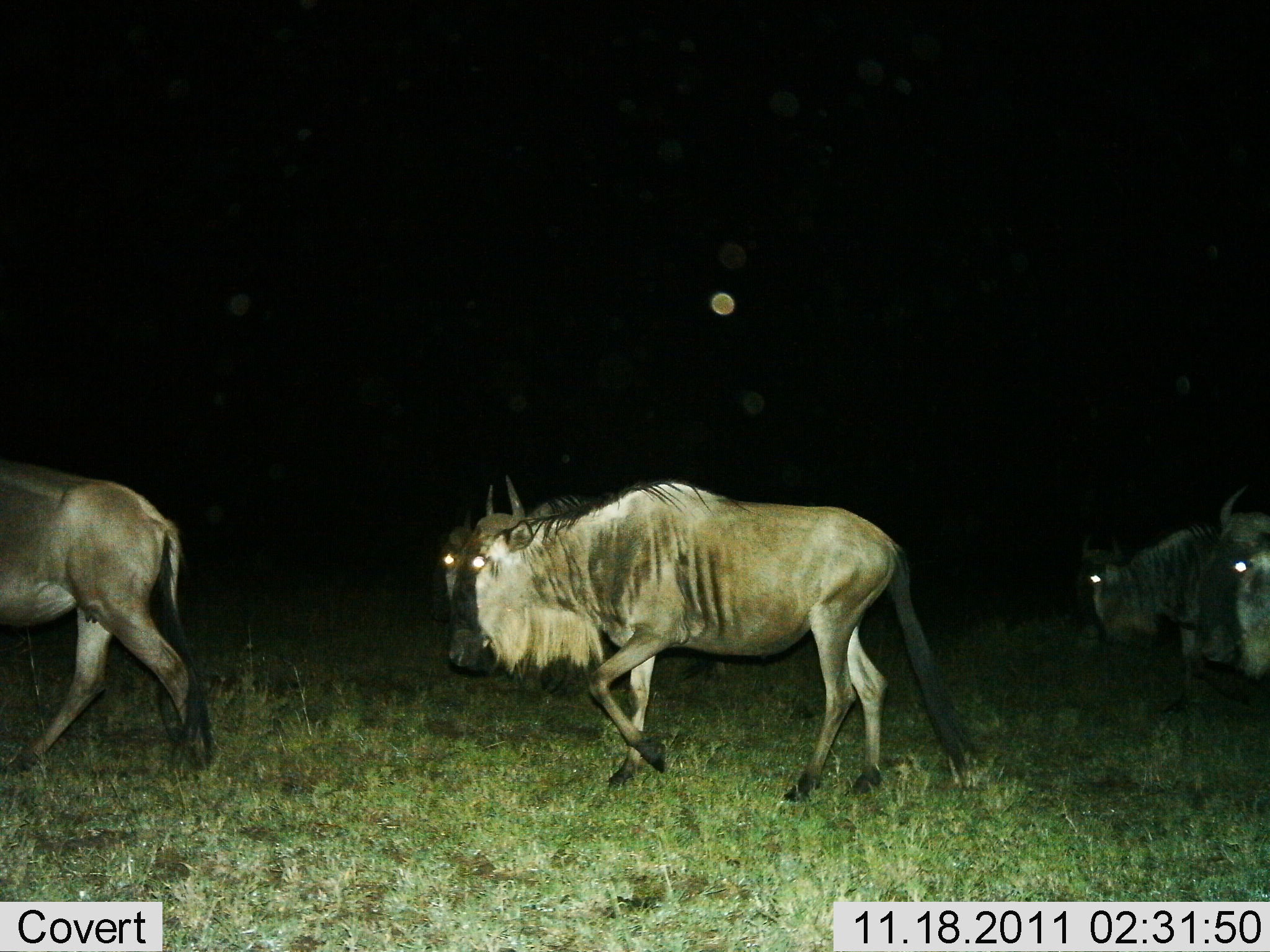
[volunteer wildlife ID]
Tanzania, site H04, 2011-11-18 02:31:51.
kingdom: Animalia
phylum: Chordata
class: Mammalia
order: Artiodactyla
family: Bovidae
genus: Connochaetes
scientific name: Connochaetes taurinus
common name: blue wildebeest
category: wildebeest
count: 4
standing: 15%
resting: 0%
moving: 100%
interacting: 0%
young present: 0%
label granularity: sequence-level